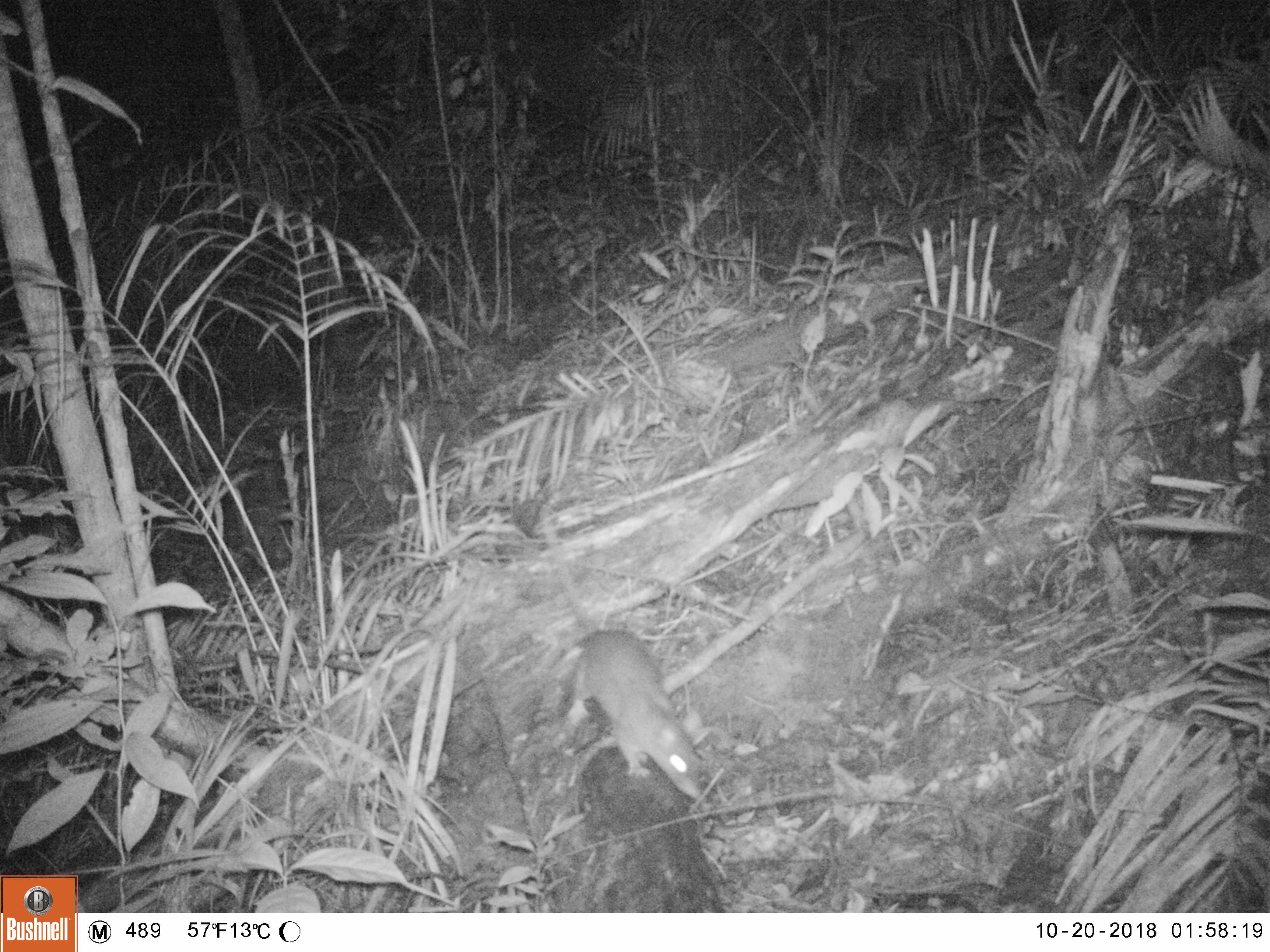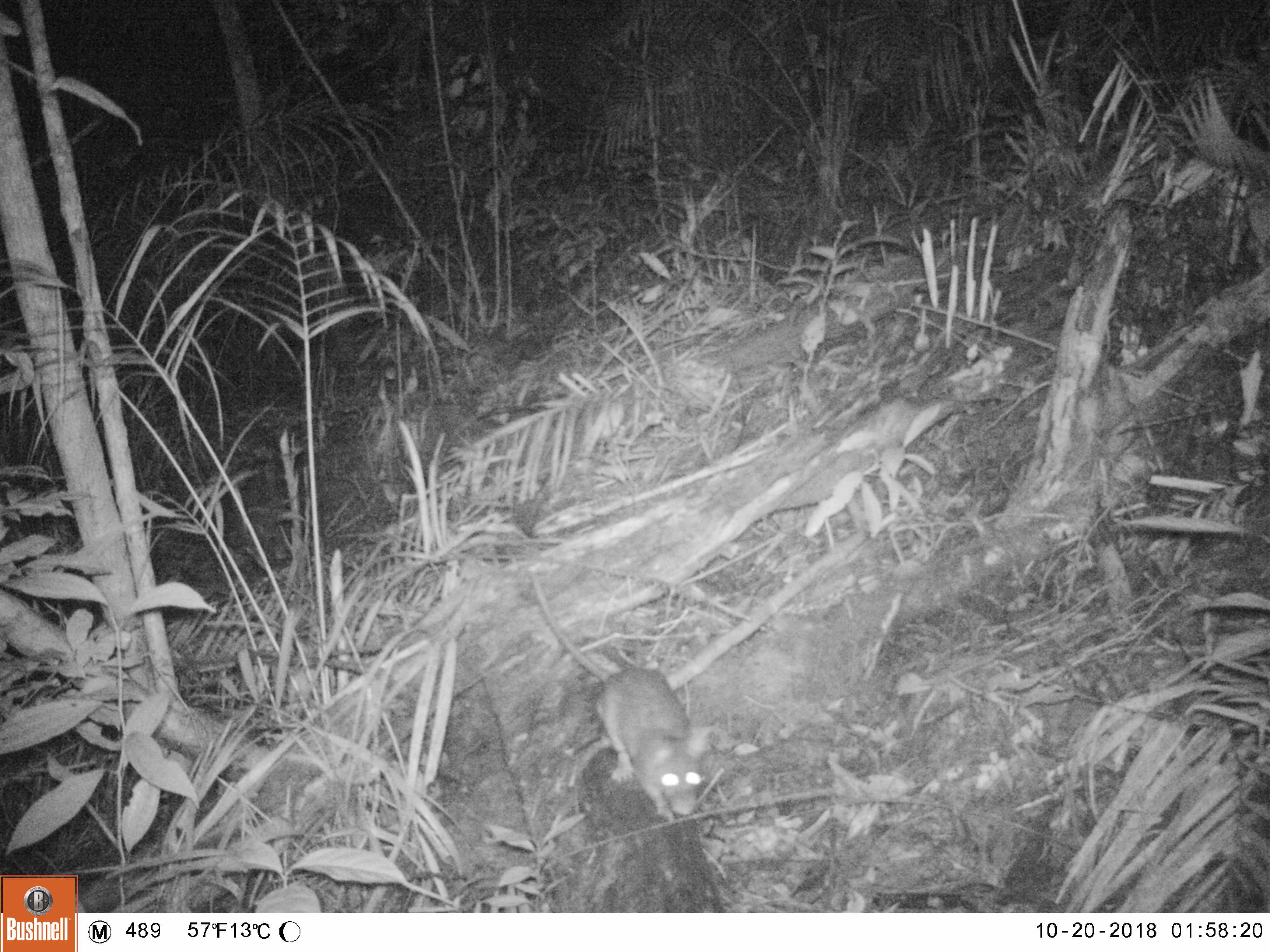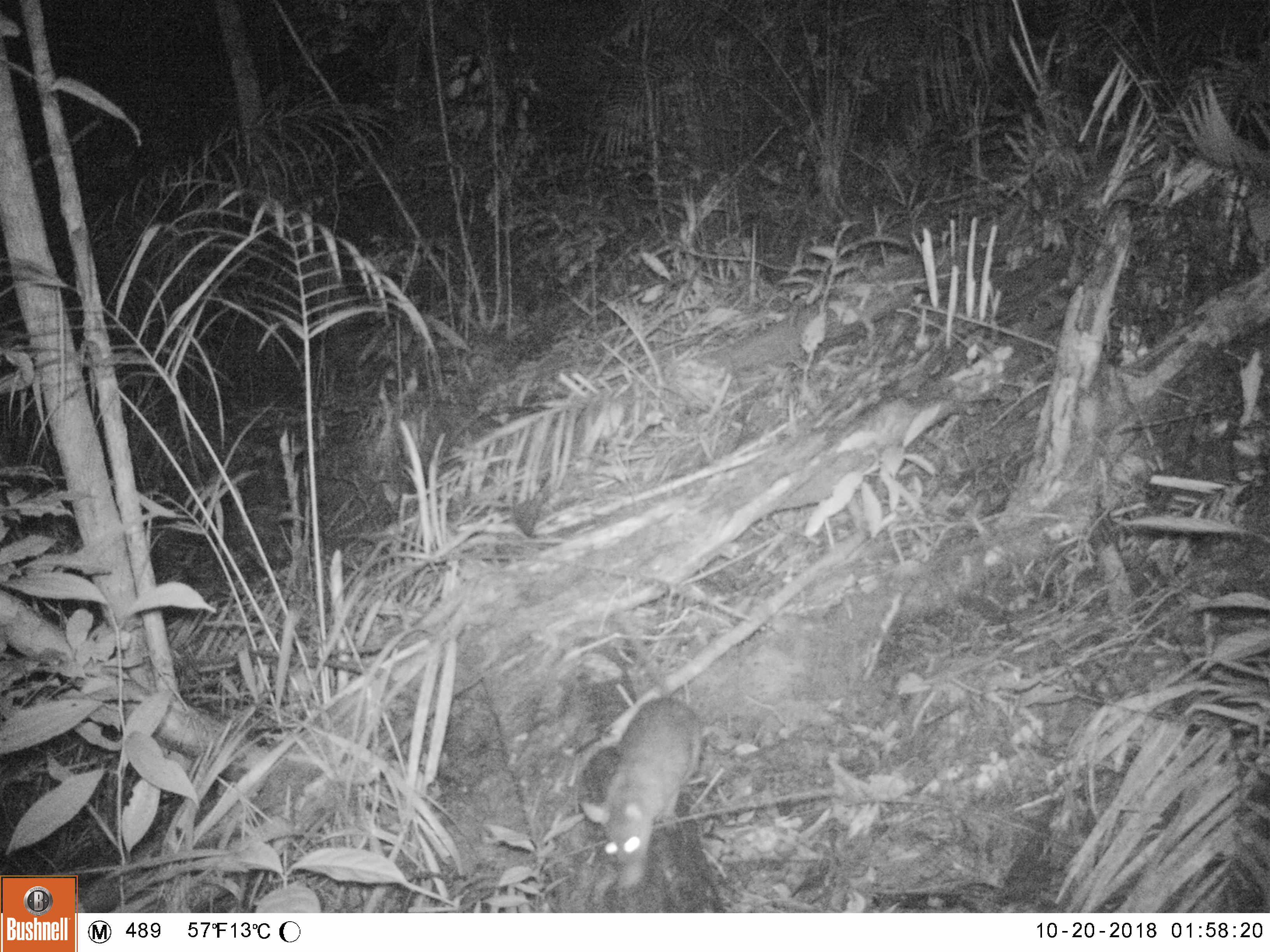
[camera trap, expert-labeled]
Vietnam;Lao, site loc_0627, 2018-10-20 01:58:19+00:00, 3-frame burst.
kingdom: Animalia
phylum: Chordata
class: Mammalia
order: Rodentia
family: Muridae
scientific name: Muridae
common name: old-world mice and rats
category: unidentified murid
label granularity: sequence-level